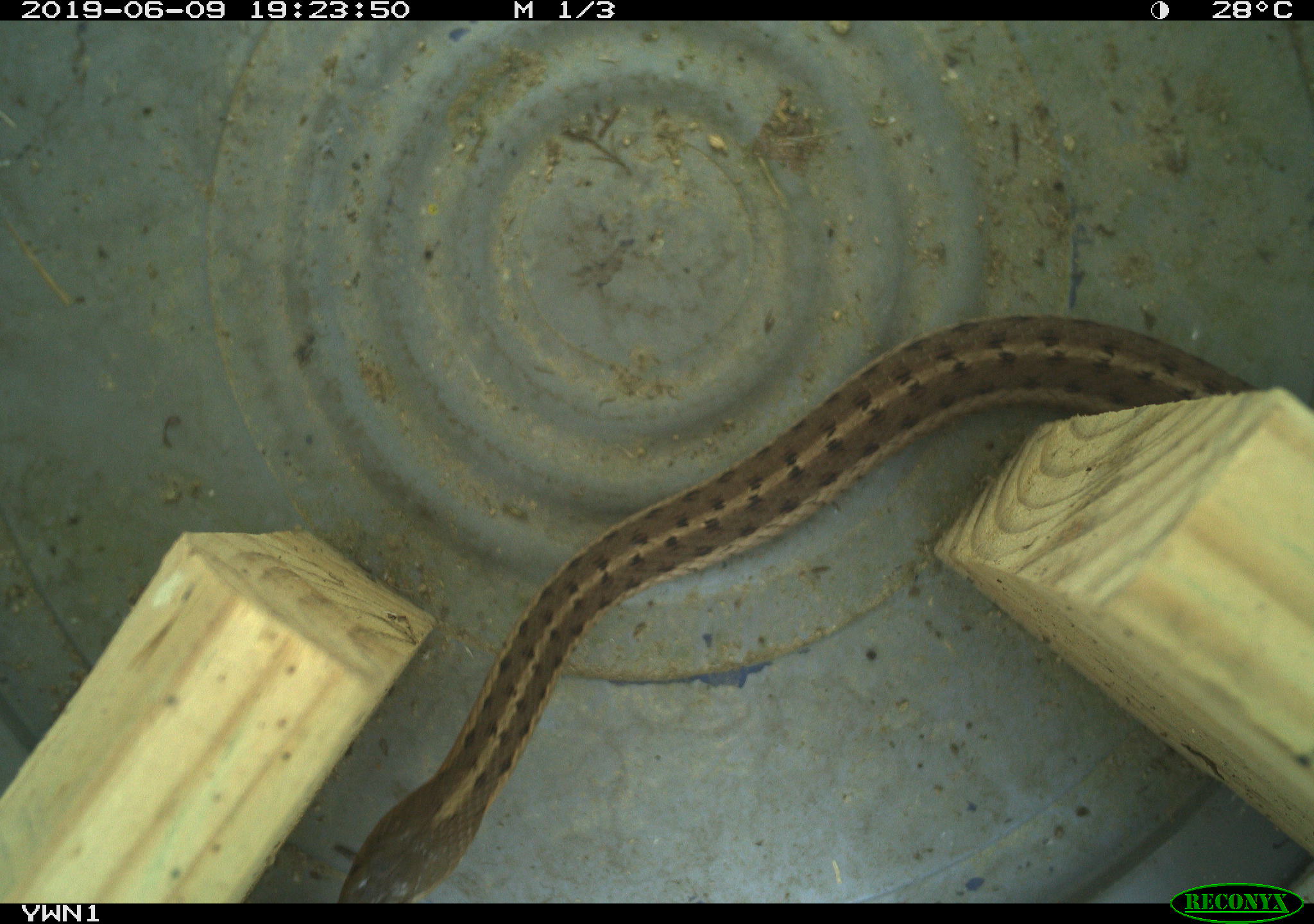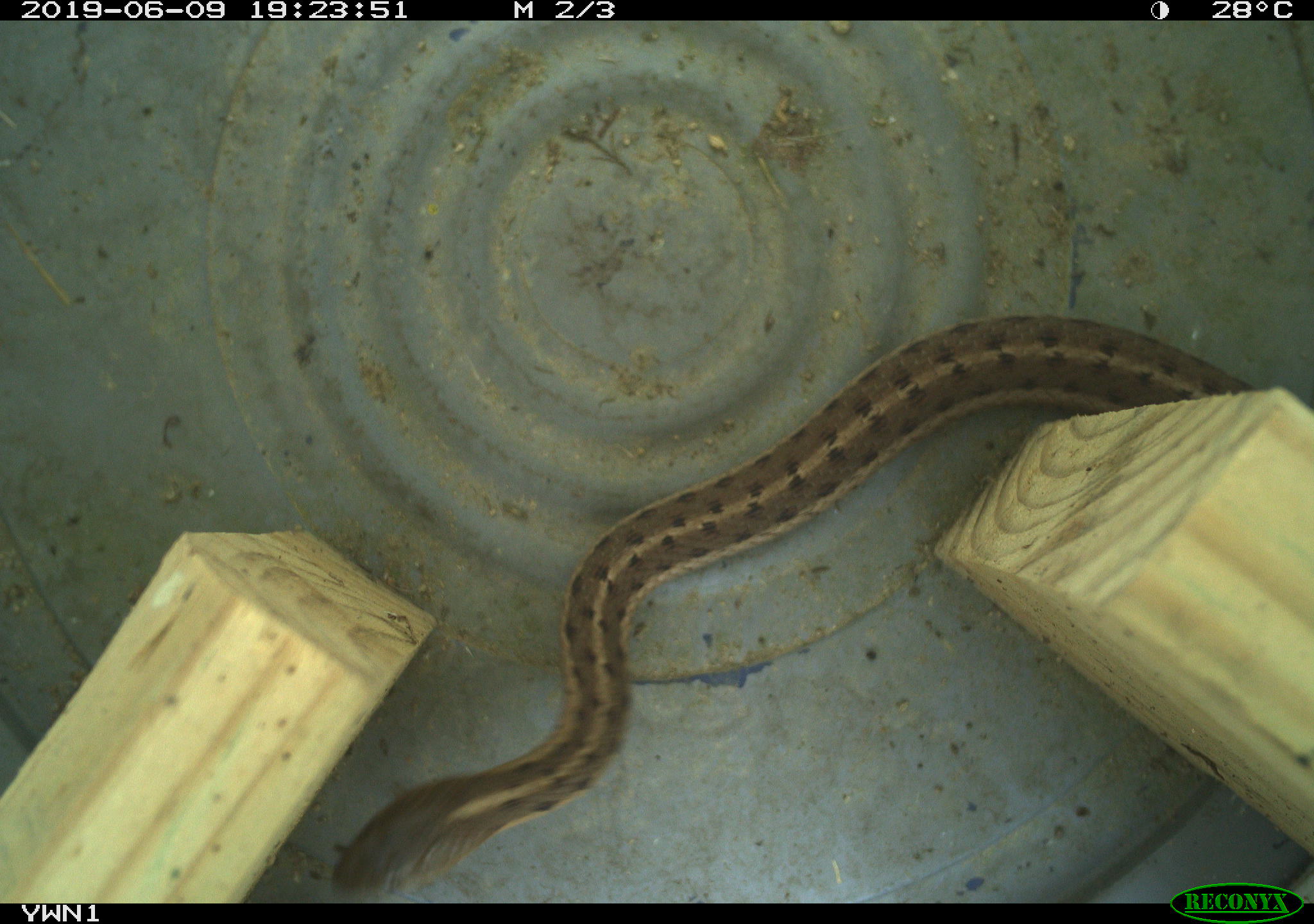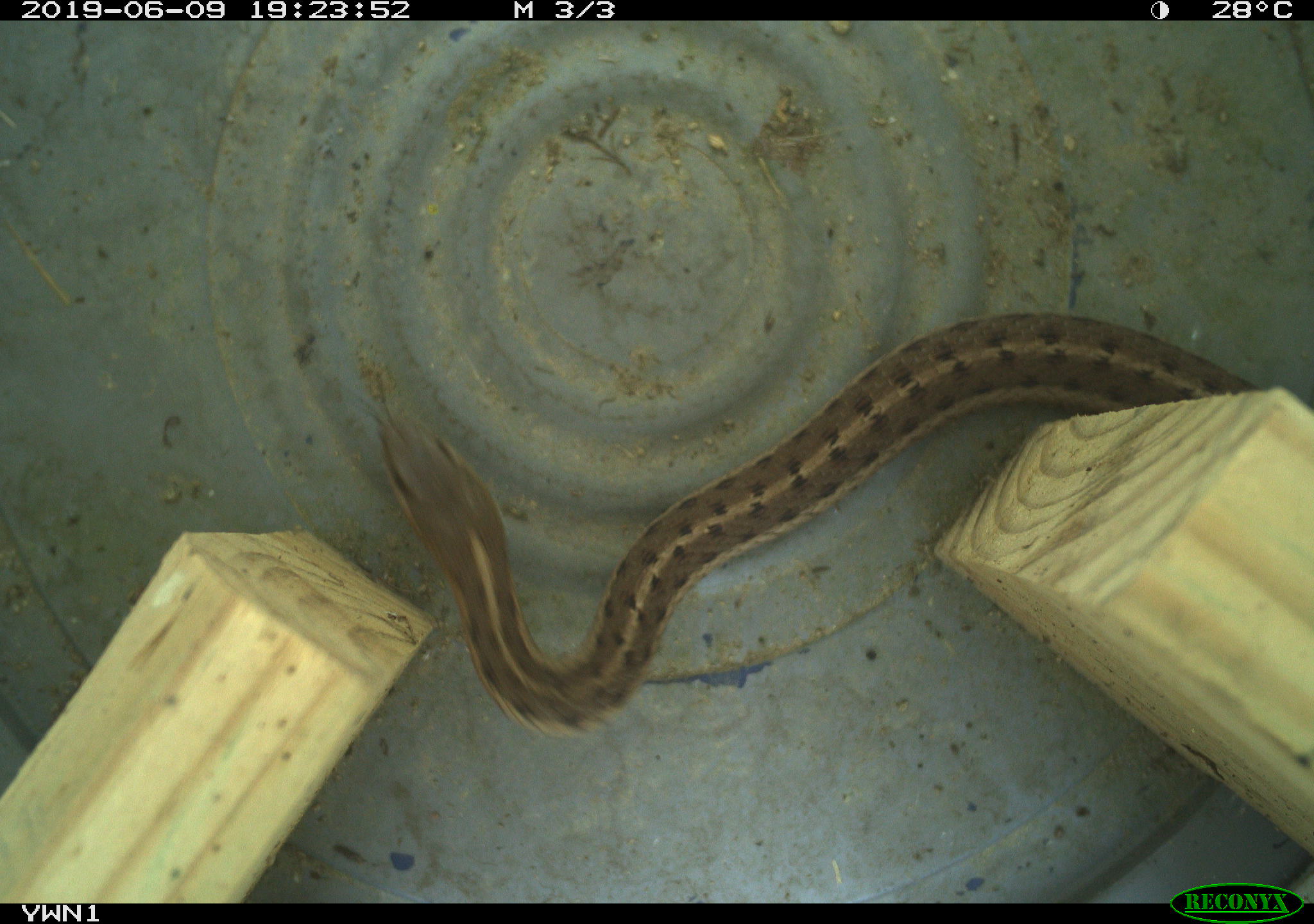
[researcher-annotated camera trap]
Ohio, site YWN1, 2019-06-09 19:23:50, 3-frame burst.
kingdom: Animalia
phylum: Chordata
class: Reptilia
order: Squamata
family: Colubridae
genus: Thamnophis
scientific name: Thamnophis sirtalis sirtalis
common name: eastern gartersnake